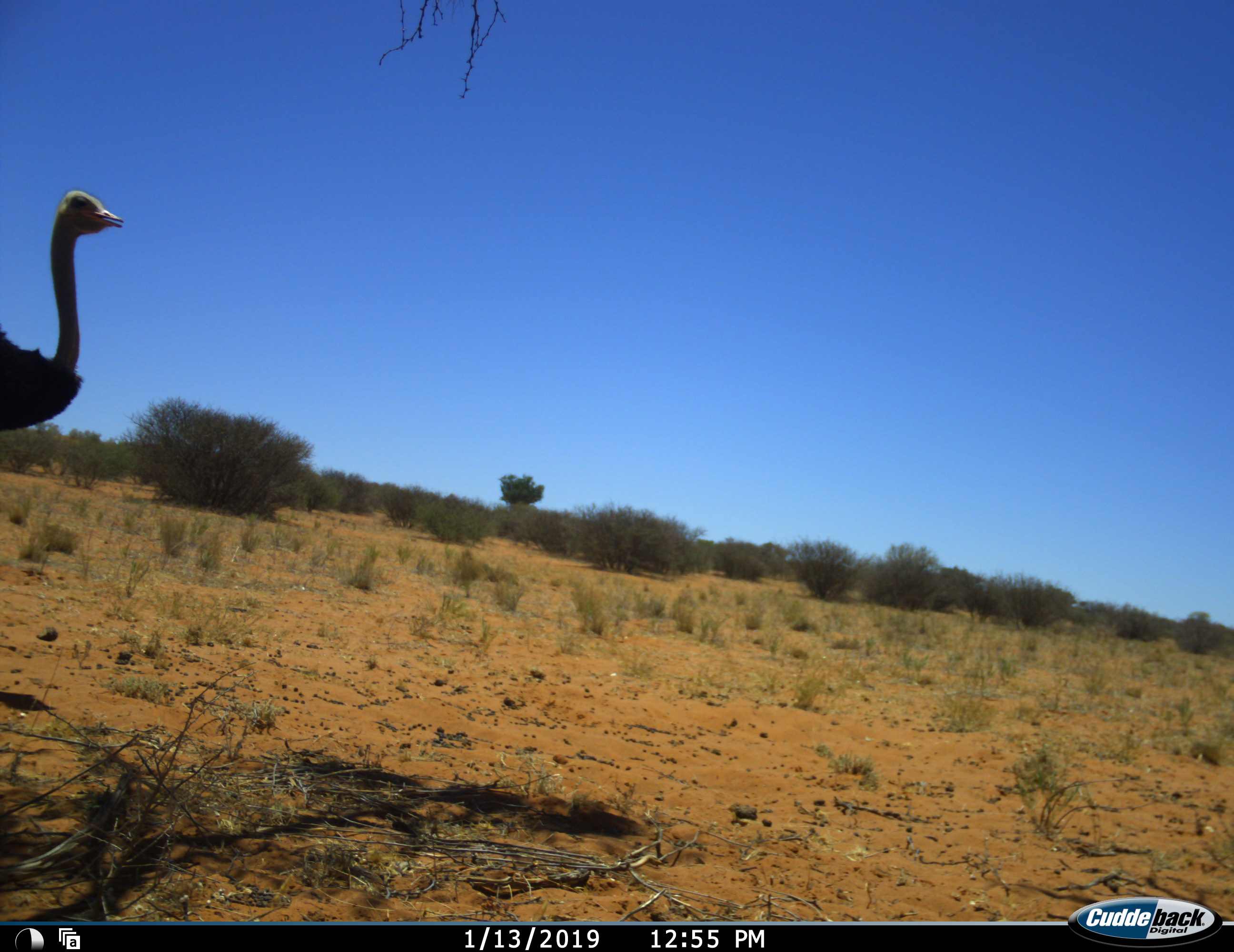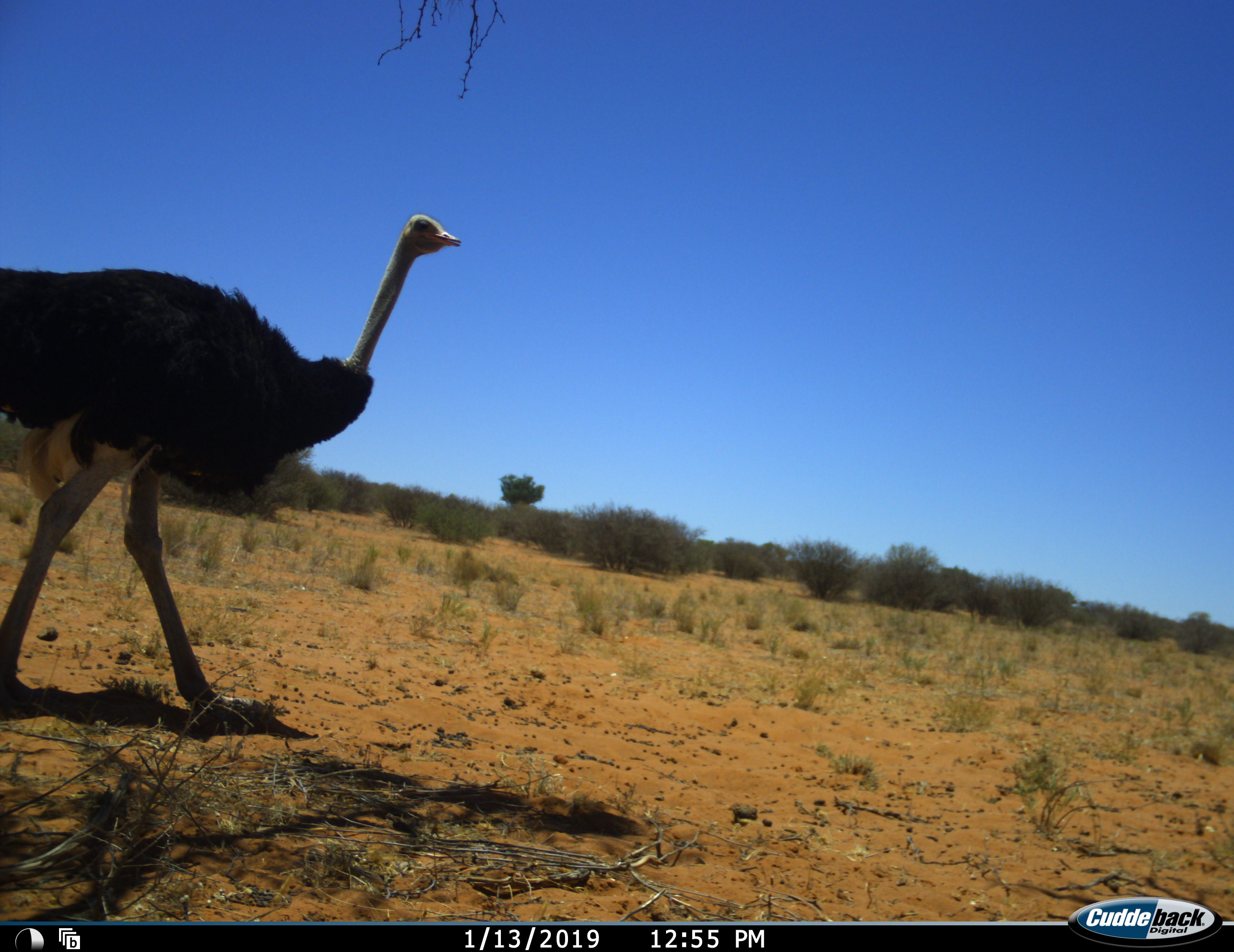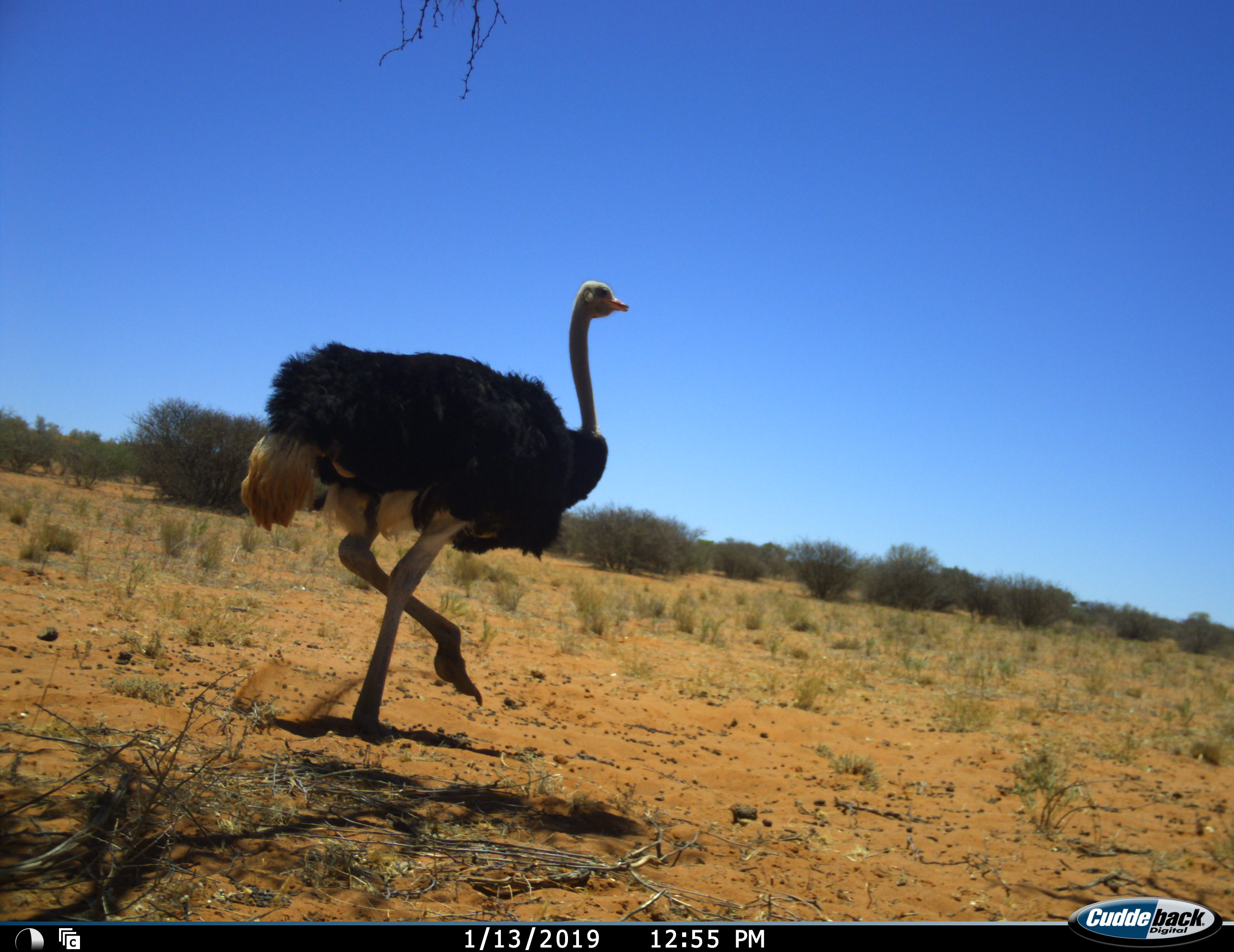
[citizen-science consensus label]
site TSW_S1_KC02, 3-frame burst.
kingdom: Animalia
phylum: Chordata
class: Aves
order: Struthioniformes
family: Struthionidae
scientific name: Struthionidae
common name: ostrich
Ostrich (Struthionidae), count 1. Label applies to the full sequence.